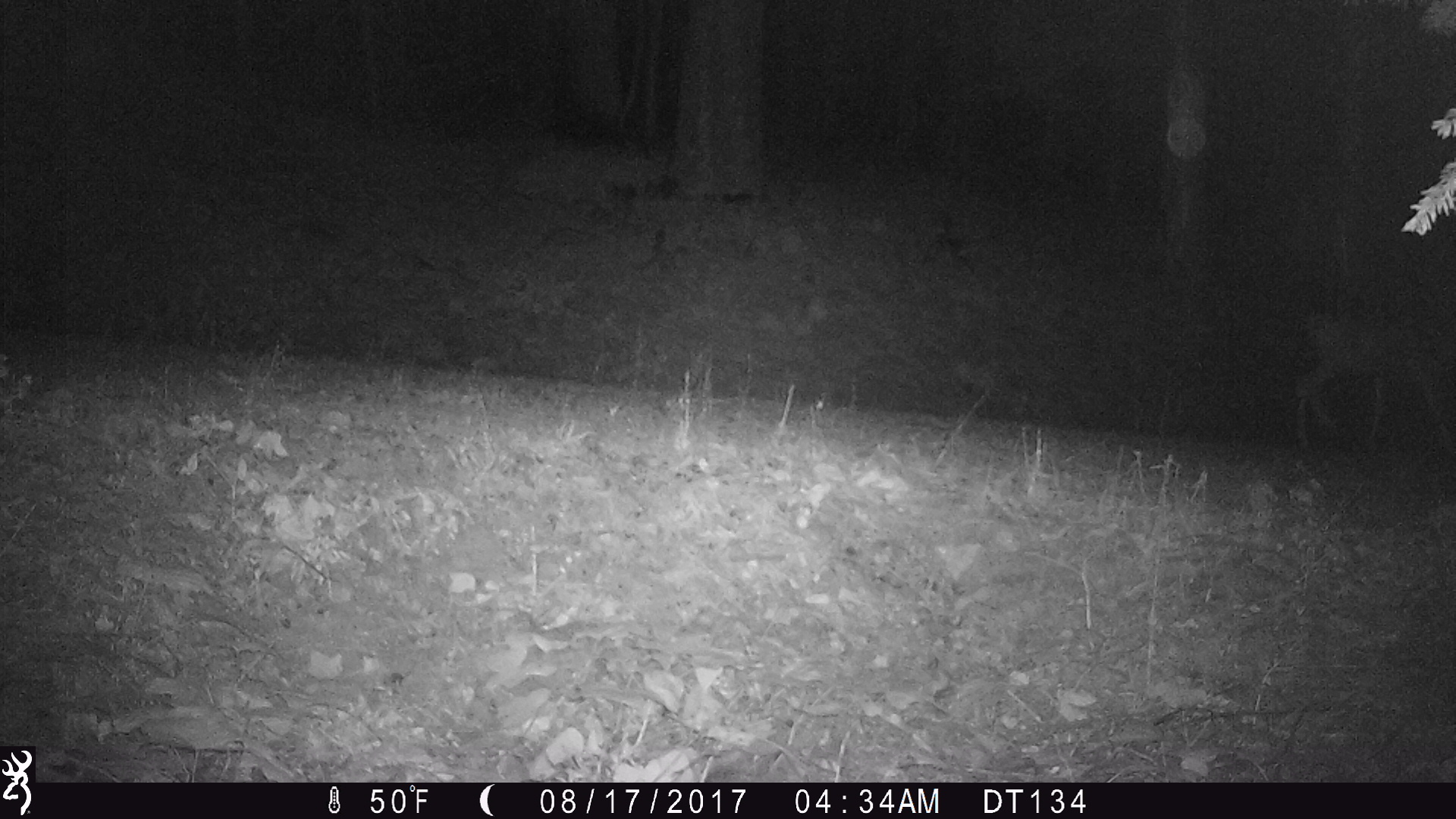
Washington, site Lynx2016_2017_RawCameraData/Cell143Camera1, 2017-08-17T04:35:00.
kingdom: Animalia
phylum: Chordata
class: Mammalia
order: Artiodactyla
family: Cervidae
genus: Odocoileus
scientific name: Odocoileus hemionus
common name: mule deer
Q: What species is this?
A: Odocoileus hemionus (mule deer).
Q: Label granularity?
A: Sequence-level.